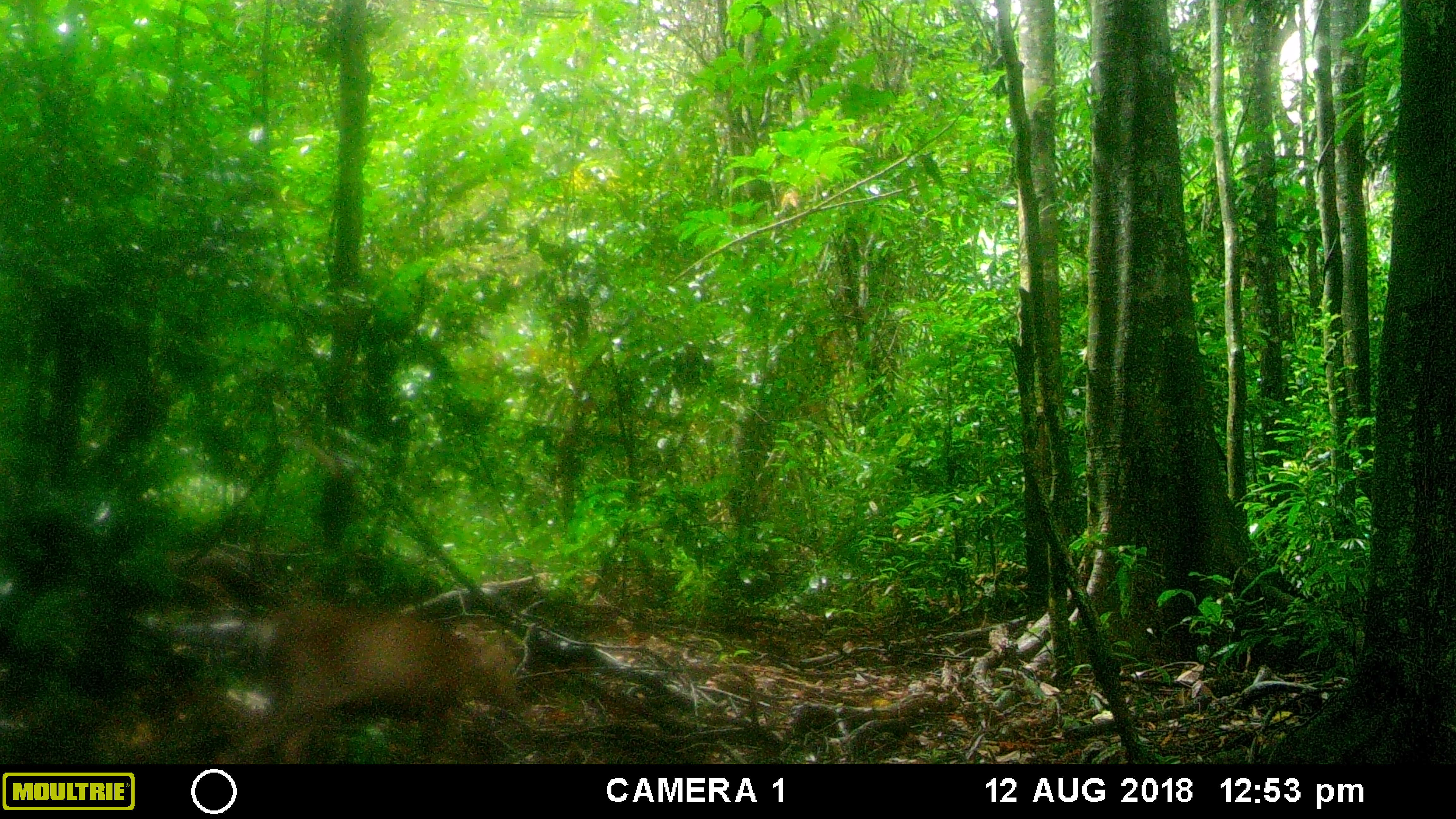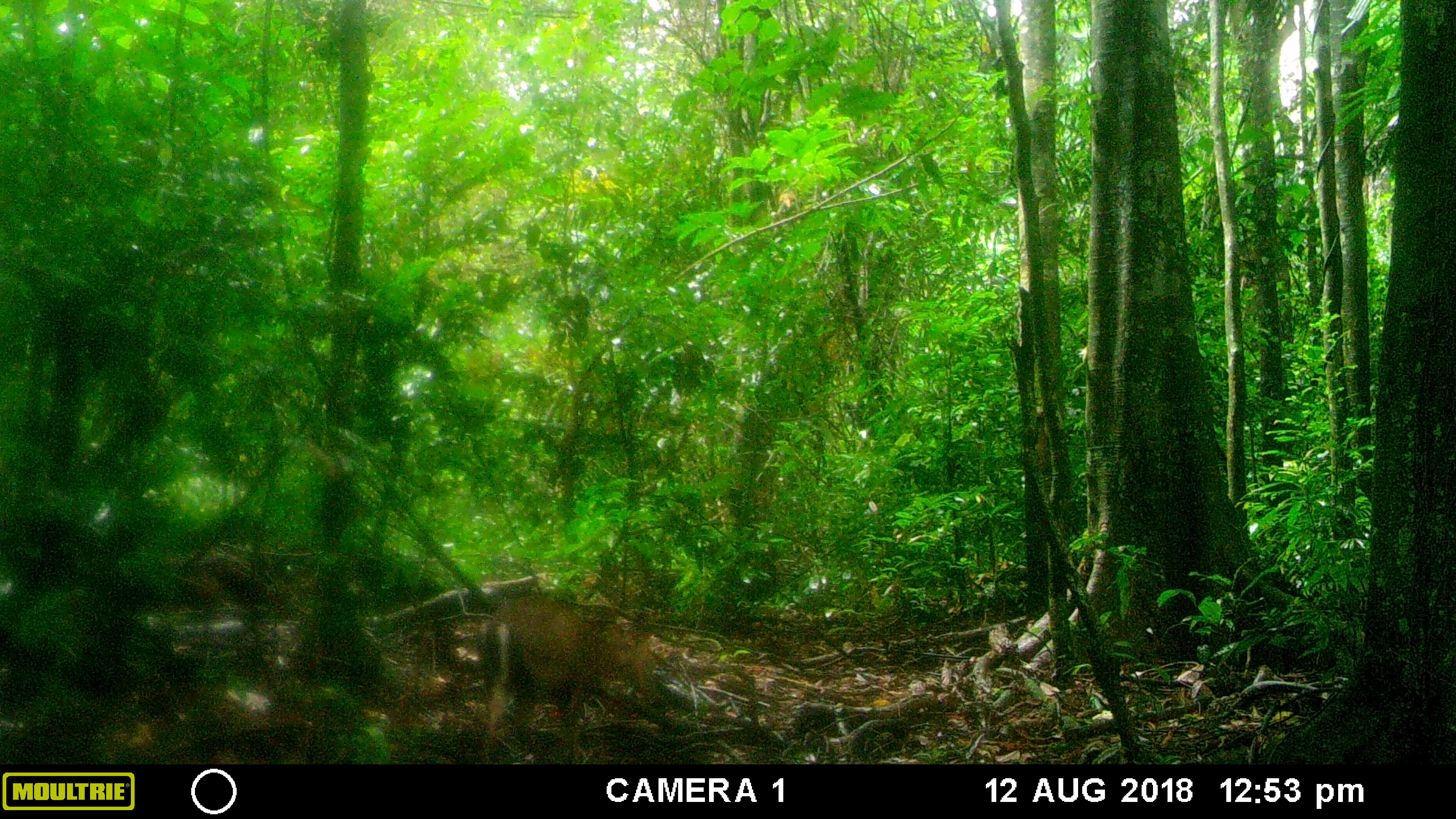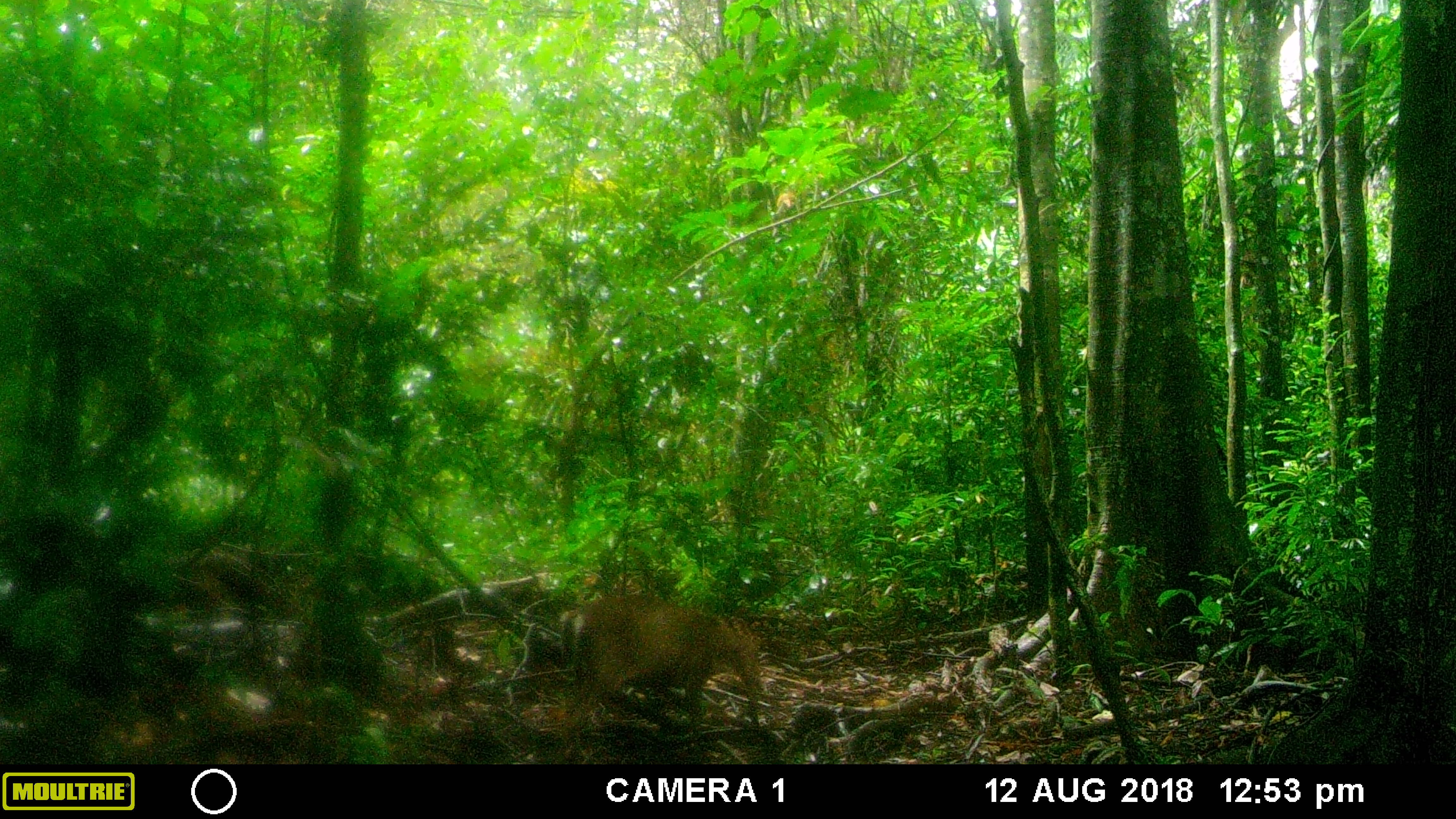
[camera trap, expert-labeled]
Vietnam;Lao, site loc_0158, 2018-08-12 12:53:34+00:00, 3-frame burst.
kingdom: Animalia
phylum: Chordata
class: Mammalia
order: Artiodactyla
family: Cervidae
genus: Muntiacus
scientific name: Muntiacus rooseveltorum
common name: roosevelt's muntjac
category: roosevelts muntjac group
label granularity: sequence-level